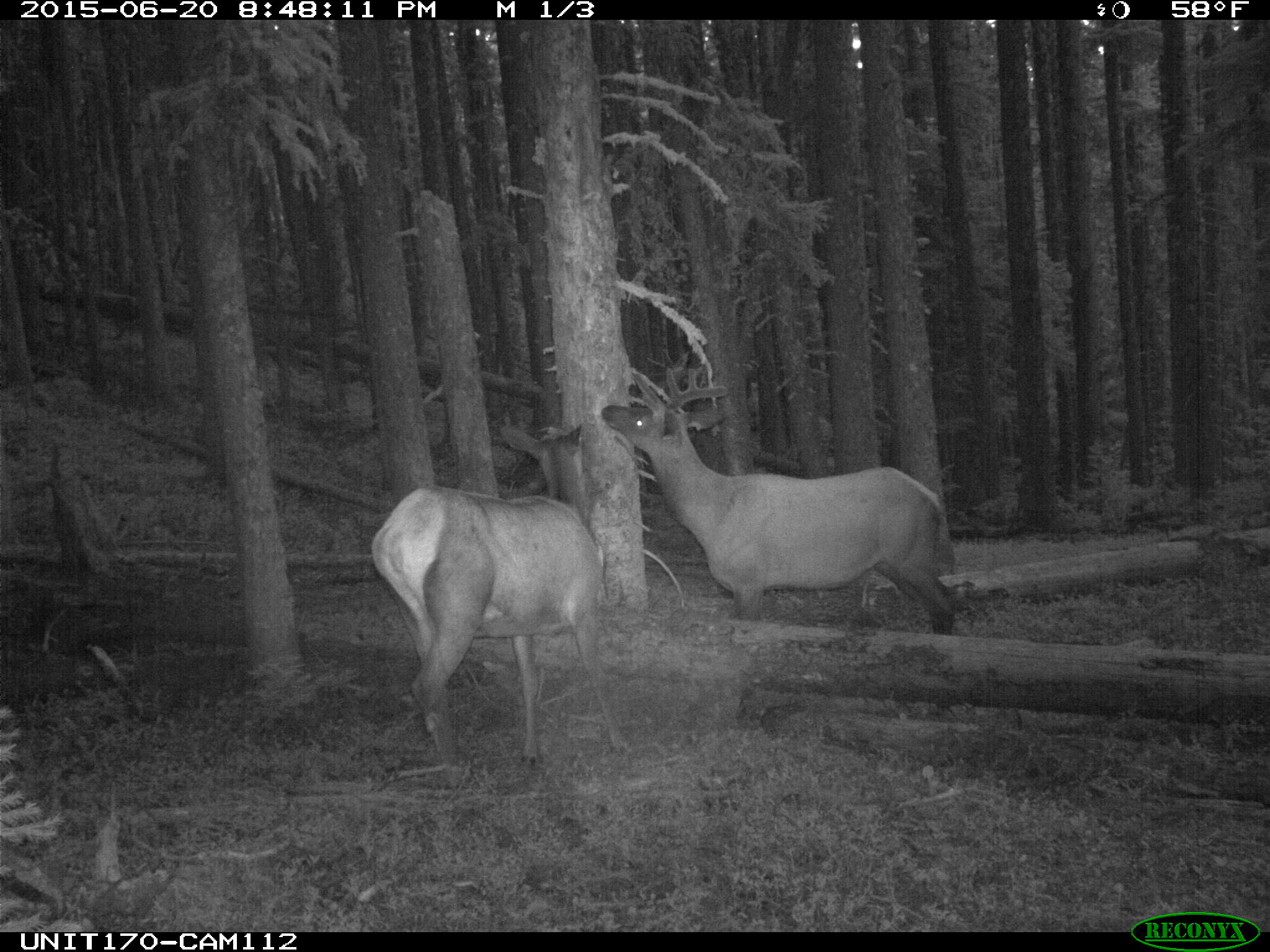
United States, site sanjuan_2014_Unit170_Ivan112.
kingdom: Animalia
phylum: Chordata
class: Mammalia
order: Artiodactyla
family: Cervidae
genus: Cervus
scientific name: Cervus elaphus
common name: red deer